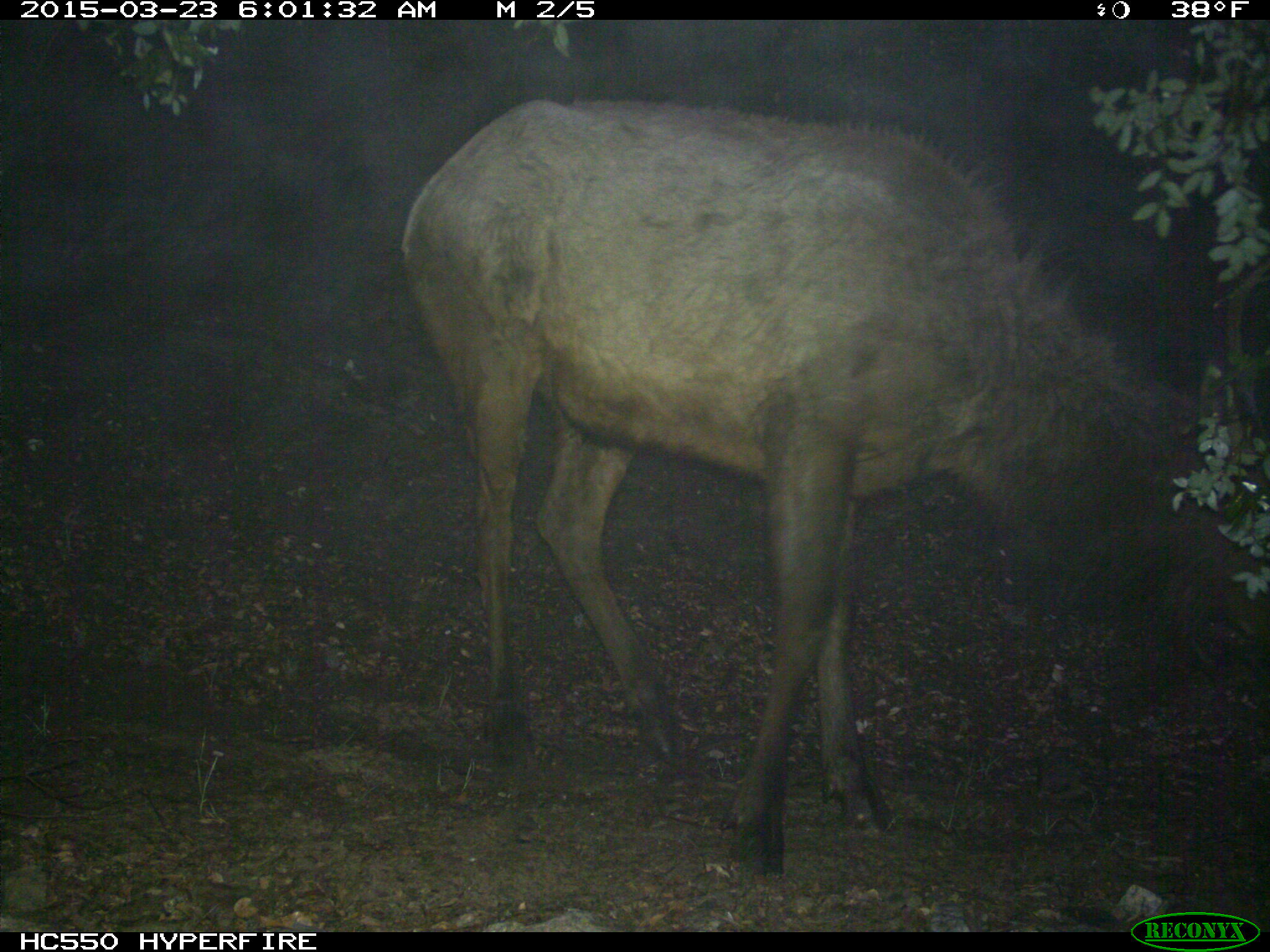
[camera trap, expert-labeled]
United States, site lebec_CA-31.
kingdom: Animalia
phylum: Chordata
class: Mammalia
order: Artiodactyla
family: Cervidae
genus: Cervus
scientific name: Cervus canadensis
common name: elk